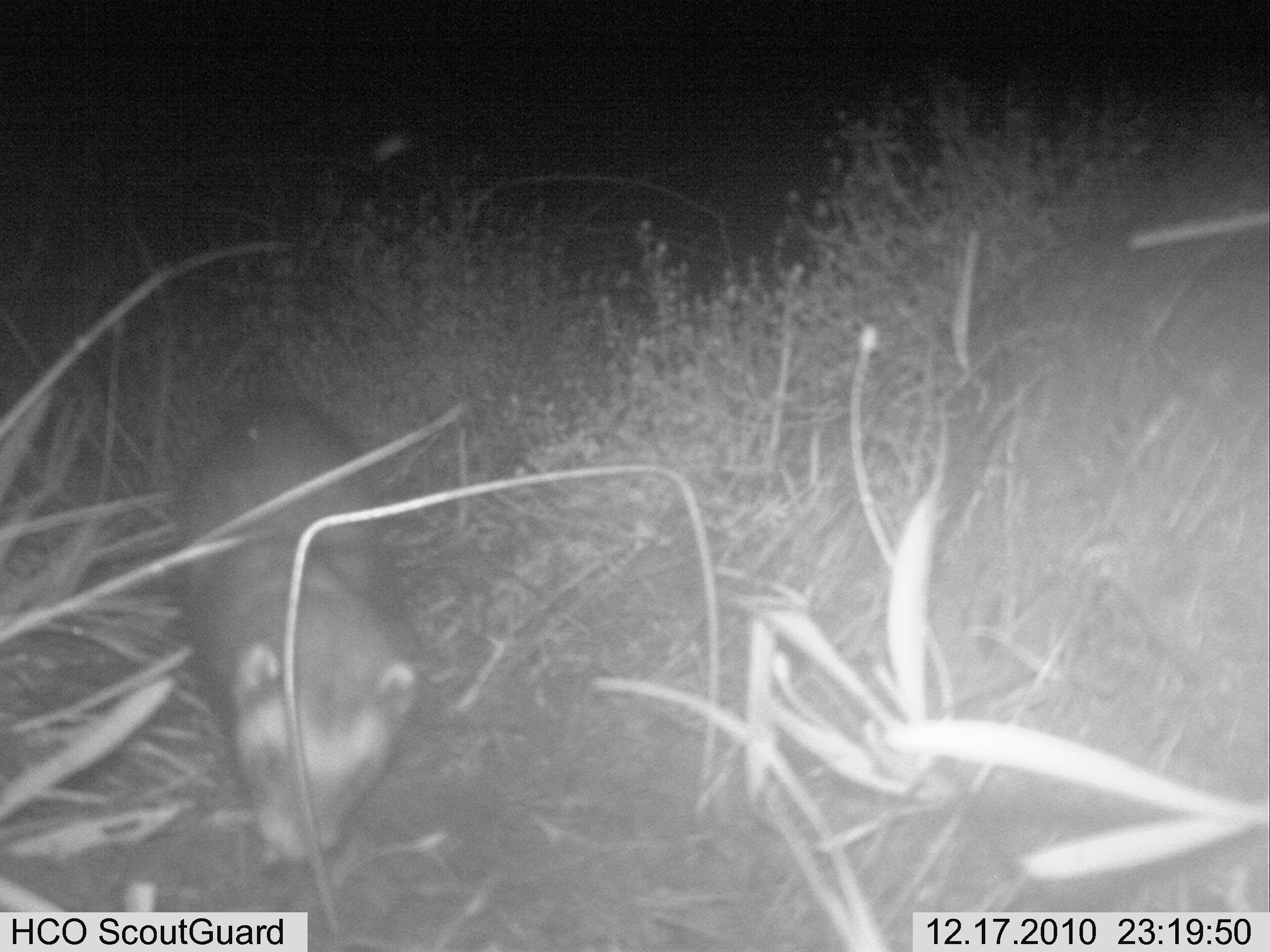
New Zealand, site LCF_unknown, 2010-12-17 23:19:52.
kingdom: Animalia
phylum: Chordata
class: Mammalia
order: Carnivora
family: Mustelidae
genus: Mustela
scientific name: Mustela furo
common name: ferret